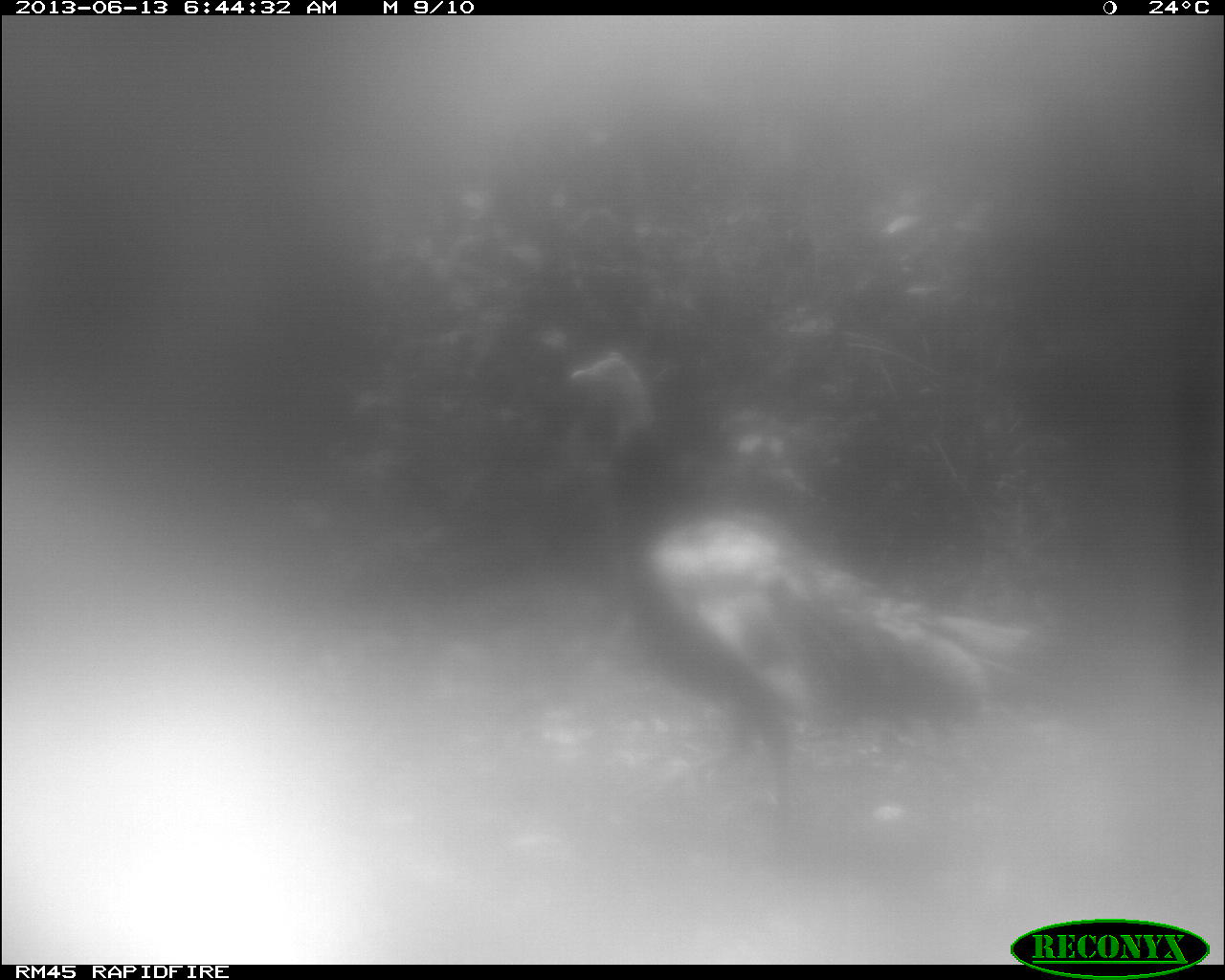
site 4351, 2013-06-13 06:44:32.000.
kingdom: Animalia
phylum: Chordata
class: Aves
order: Galliformes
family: Phasianidae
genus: Meleagris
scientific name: Meleagris ocellata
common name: ocellated turkey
Meleagris ocellata (ocellated turkey), count 1, sex male.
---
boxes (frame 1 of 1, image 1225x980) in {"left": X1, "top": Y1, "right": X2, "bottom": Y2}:
meleagris ocellata: {"left": 572, "top": 348, "right": 1078, "bottom": 856}